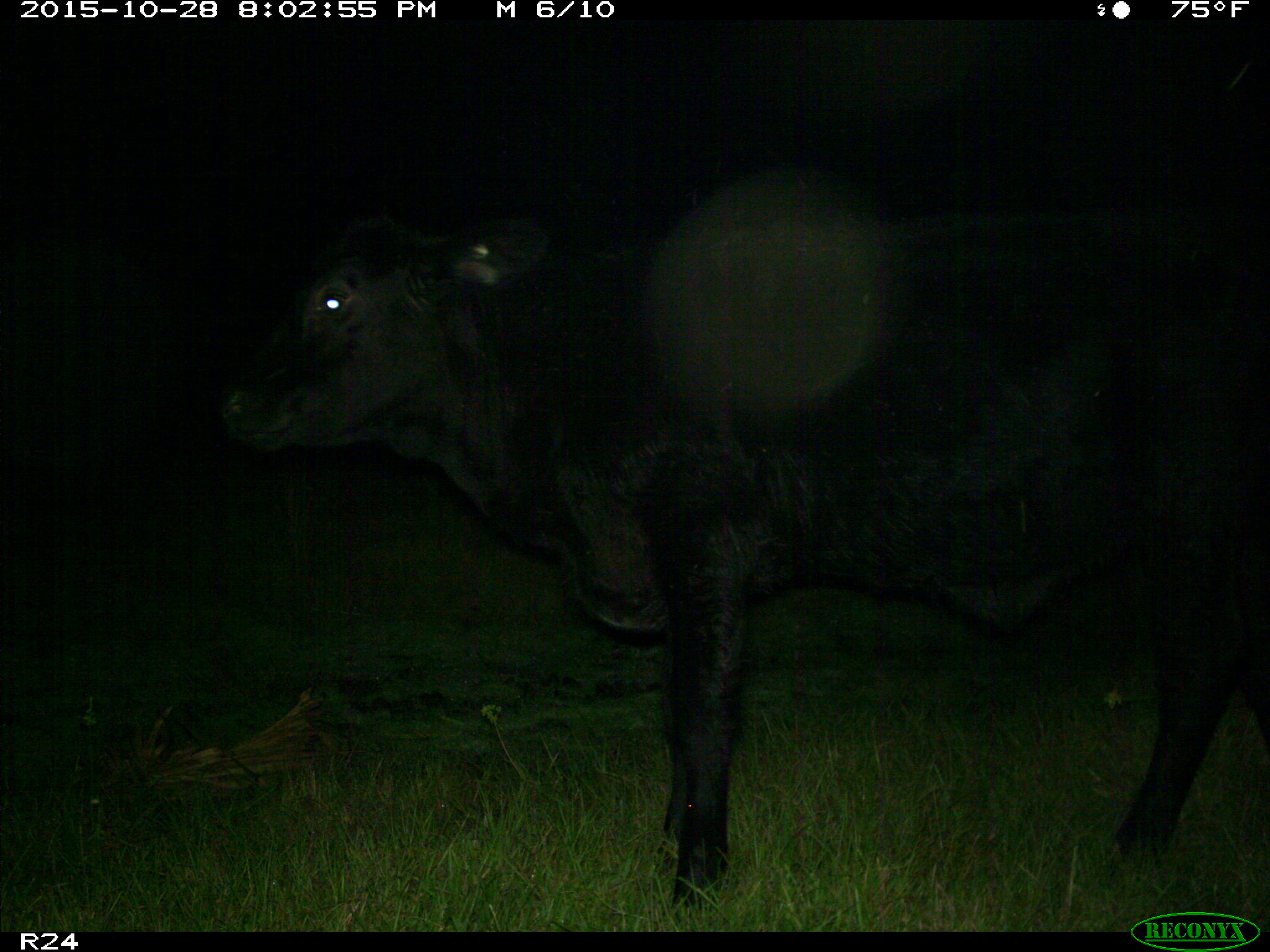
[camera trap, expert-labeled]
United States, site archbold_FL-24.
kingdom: Animalia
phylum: Chordata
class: Mammalia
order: Artiodactyla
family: Bovidae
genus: Bos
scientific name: Bos taurus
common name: domestic cow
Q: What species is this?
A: Bos taurus (domestic cow).